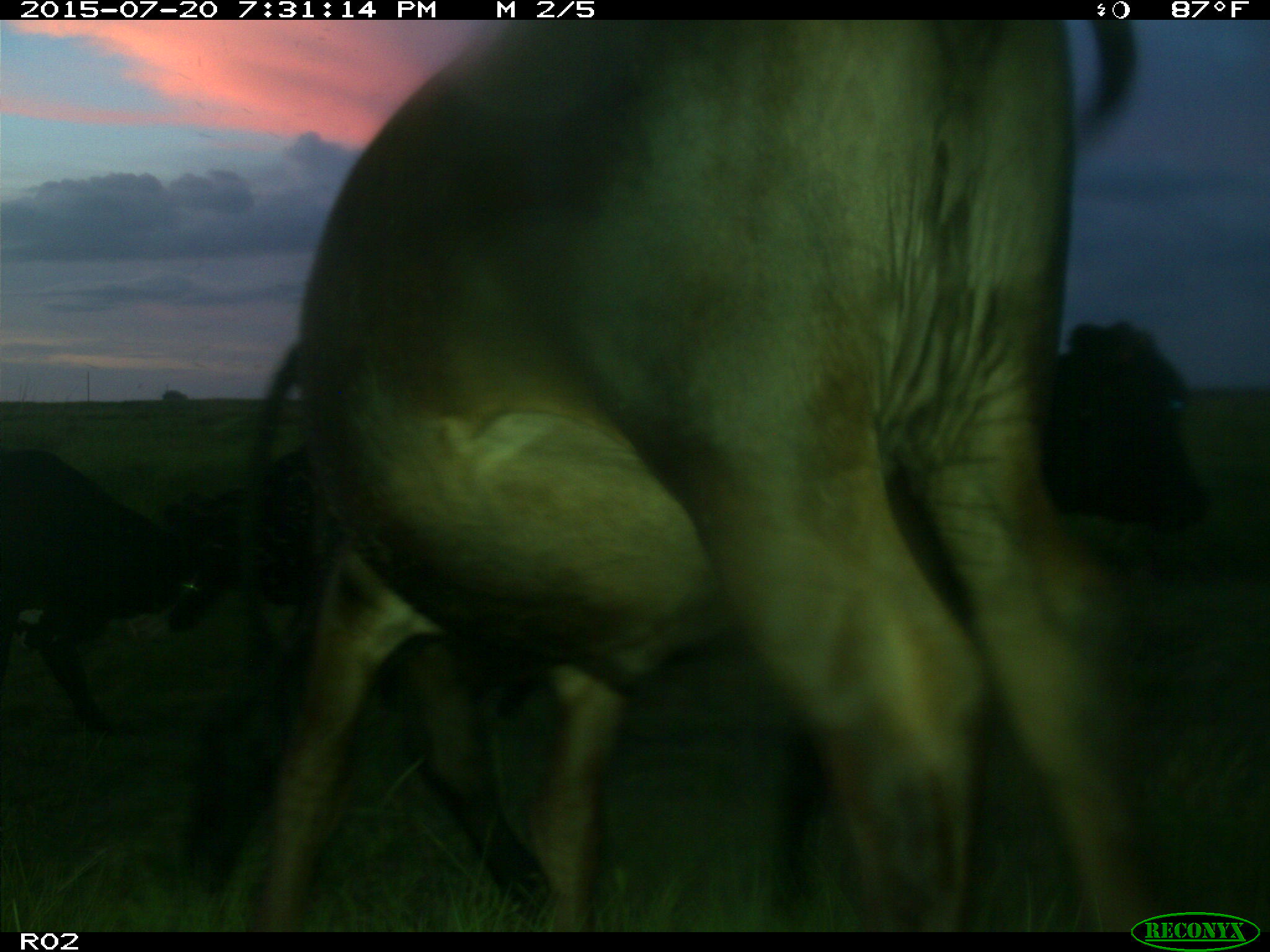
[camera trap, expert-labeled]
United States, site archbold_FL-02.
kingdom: Animalia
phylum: Chordata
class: Mammalia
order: Artiodactyla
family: Bovidae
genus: Bos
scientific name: Bos taurus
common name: domestic cow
Bos taurus (domestic cow).